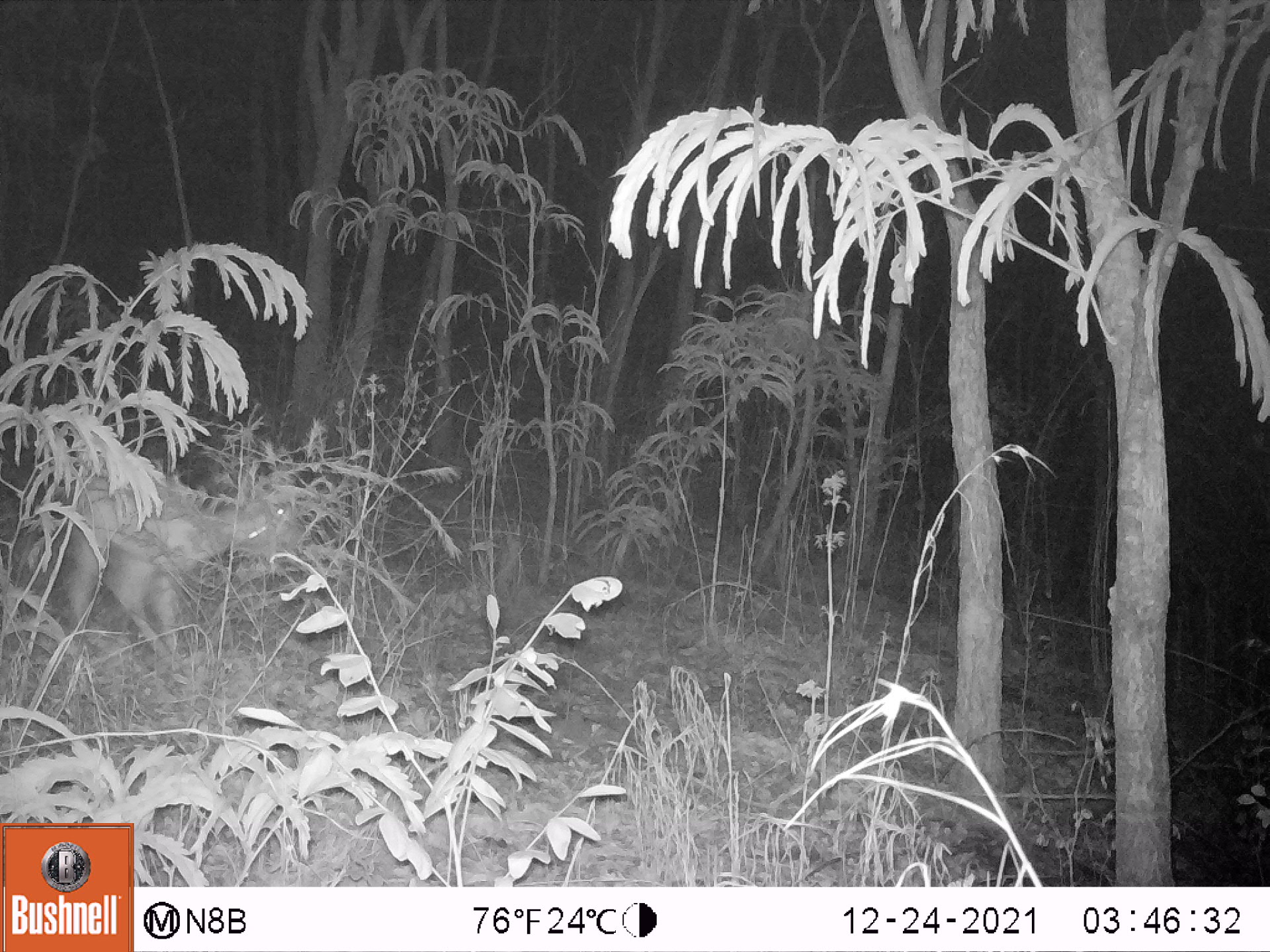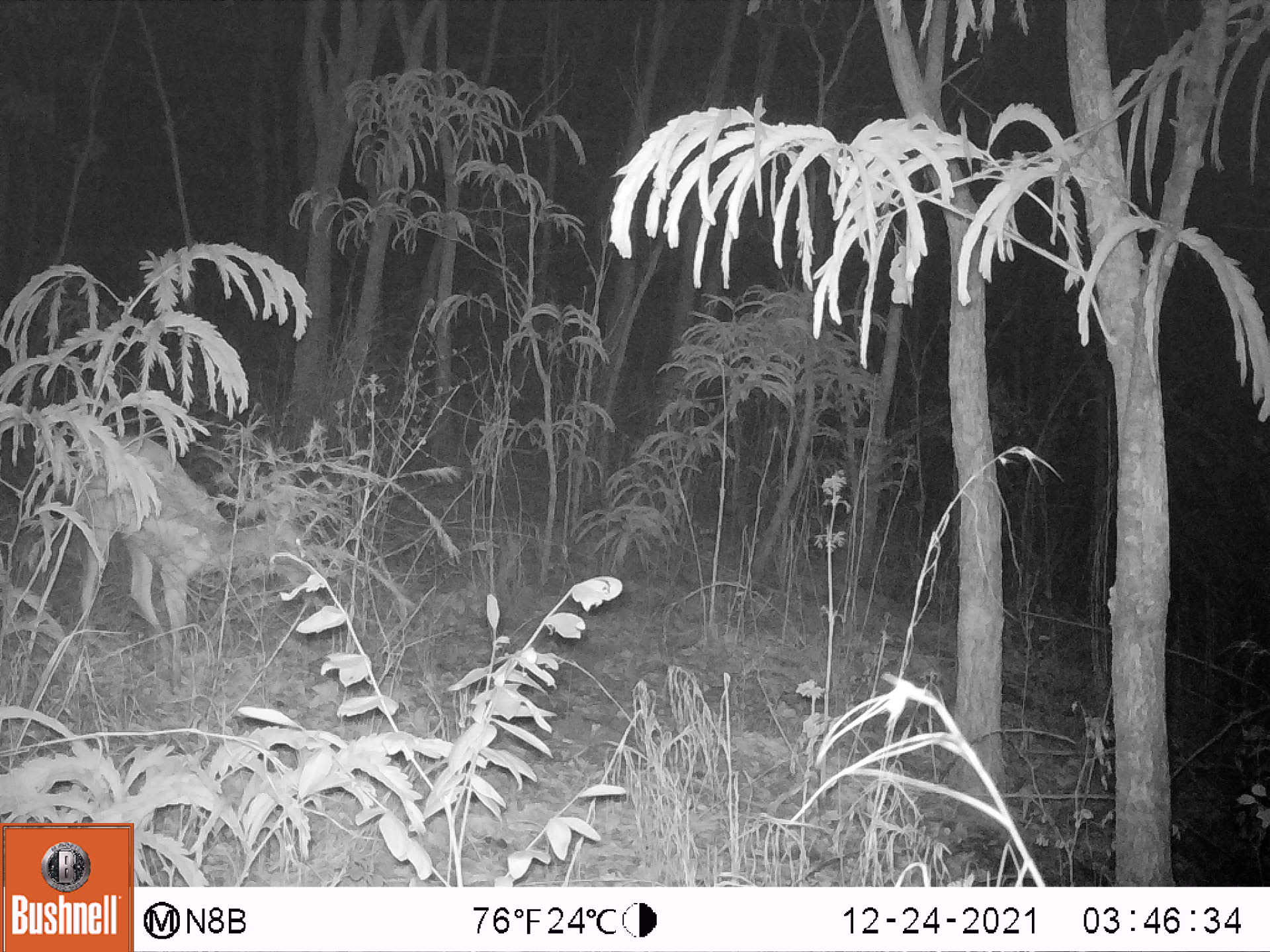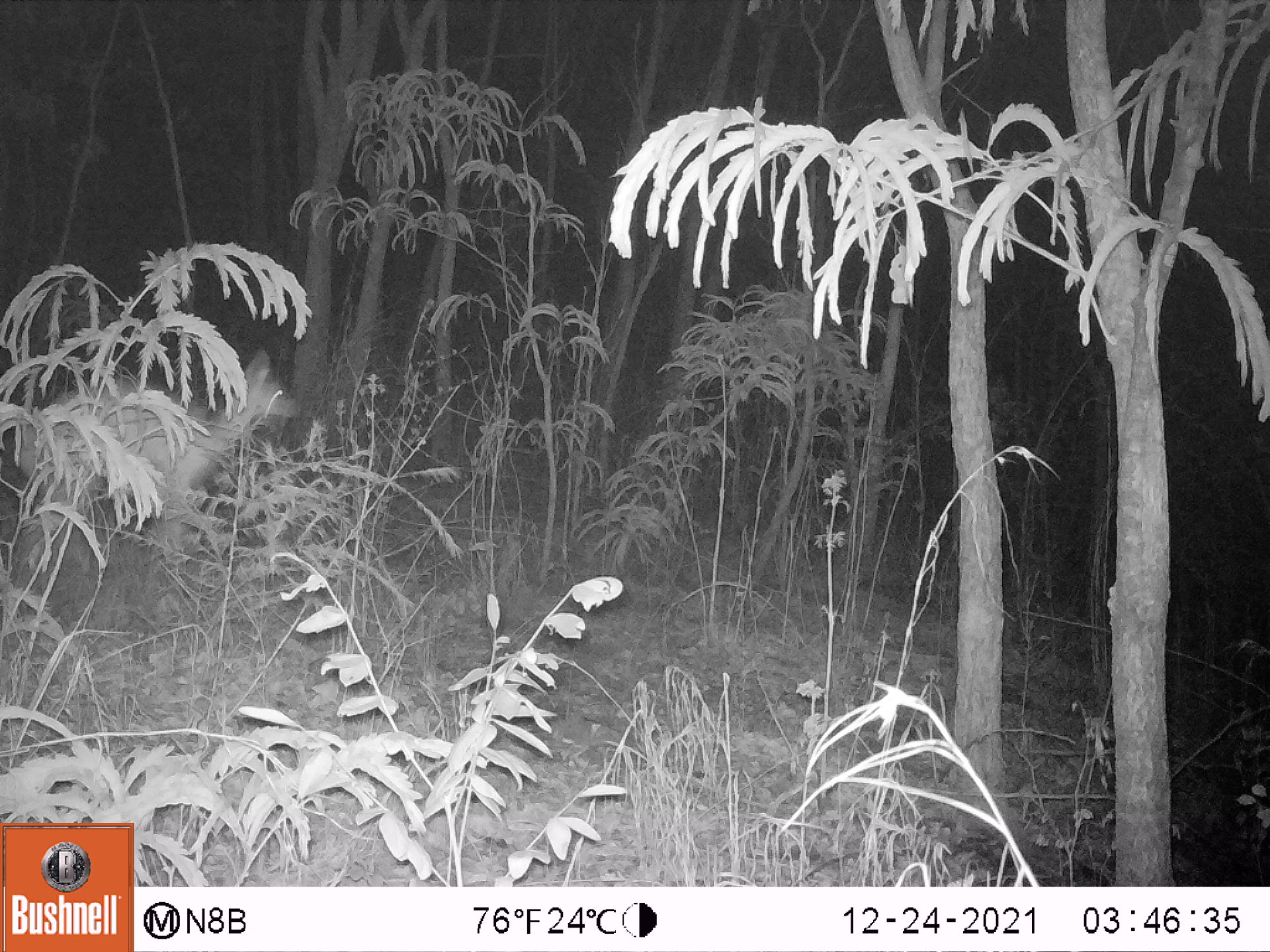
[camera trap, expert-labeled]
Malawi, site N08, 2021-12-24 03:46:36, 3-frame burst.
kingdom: Animalia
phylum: Chordata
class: Mammalia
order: Artiodactyla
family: Bovidae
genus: Tragelaphus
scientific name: Tragelaphus sylvaticus sylvaticus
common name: cape bushbuck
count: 1